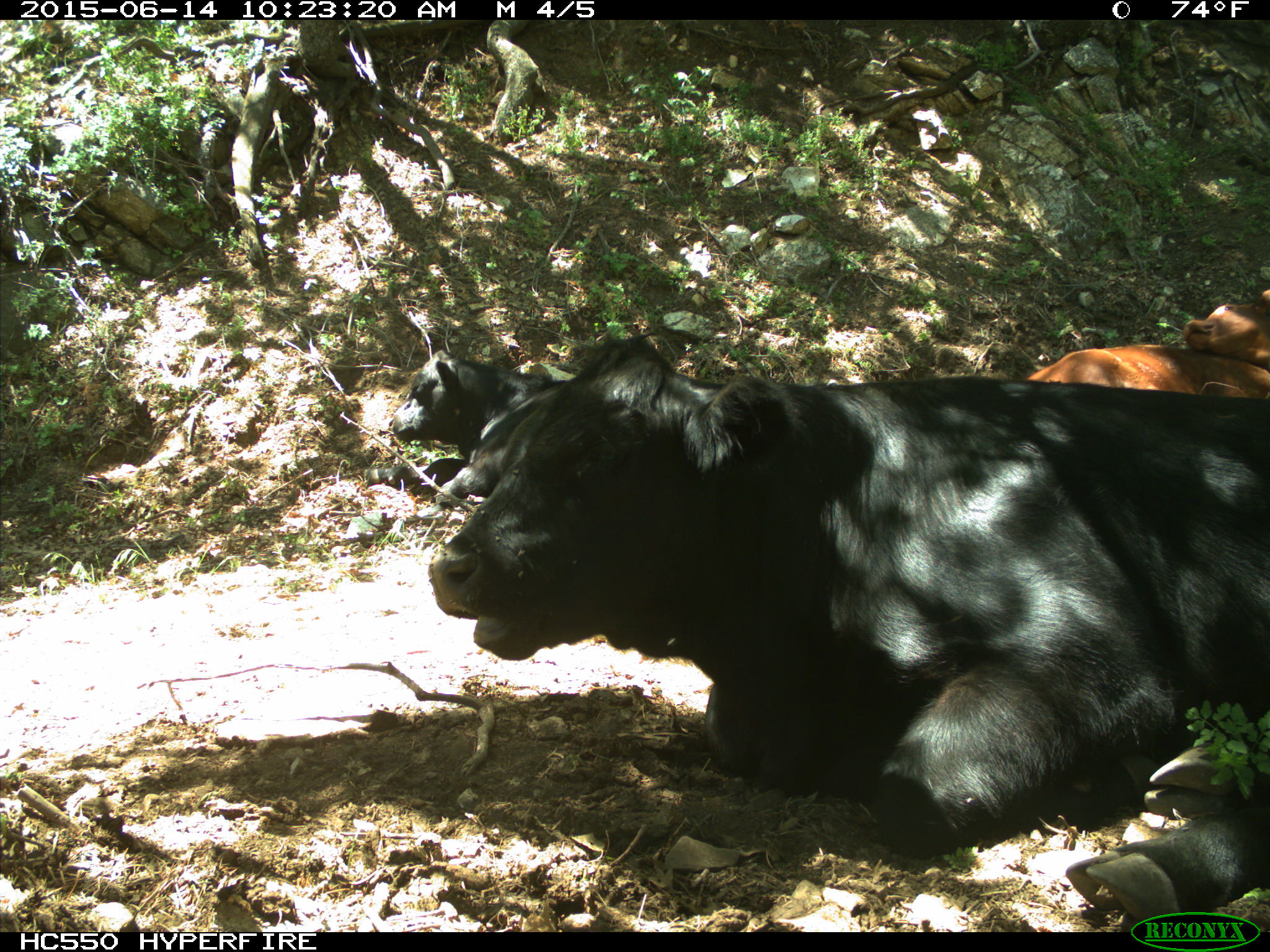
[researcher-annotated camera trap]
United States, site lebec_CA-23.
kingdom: Animalia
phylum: Chordata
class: Mammalia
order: Artiodactyla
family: Bovidae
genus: Bos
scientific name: Bos taurus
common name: domestic cow